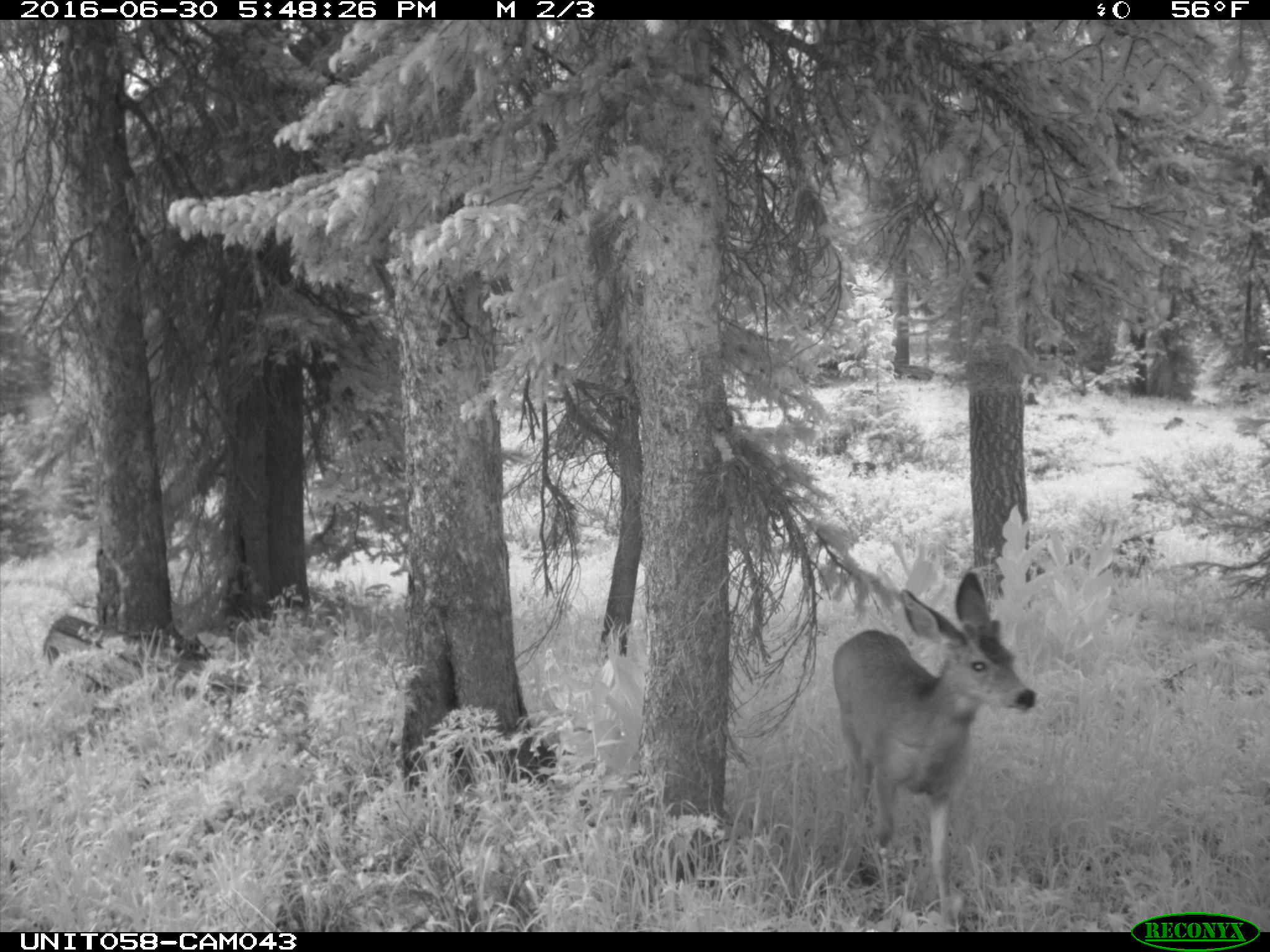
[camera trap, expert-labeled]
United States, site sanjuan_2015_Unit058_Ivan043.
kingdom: Animalia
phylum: Chordata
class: Mammalia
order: Artiodactyla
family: Cervidae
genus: Odocoileus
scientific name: Odocoileus hemionus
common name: mule deer